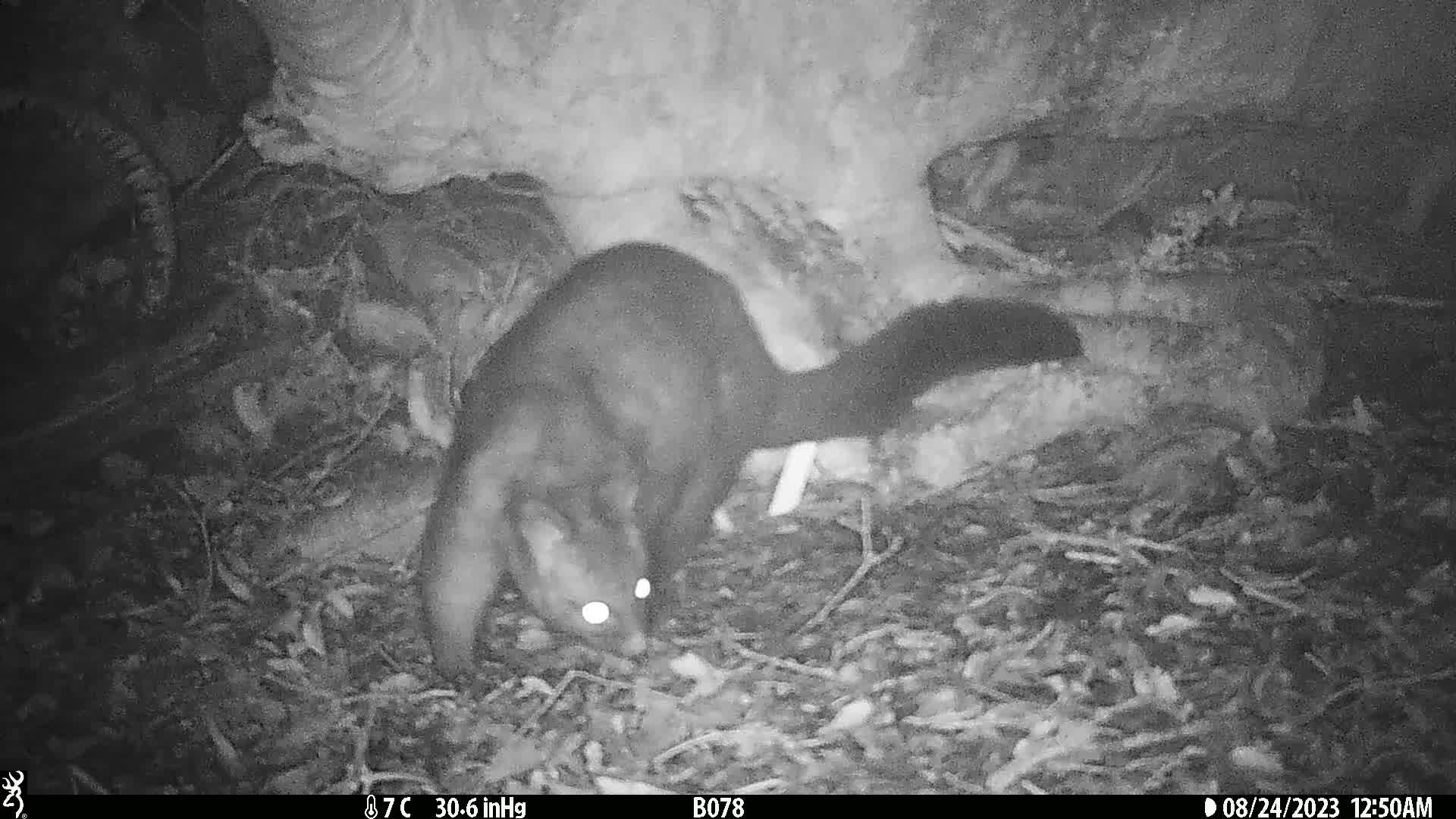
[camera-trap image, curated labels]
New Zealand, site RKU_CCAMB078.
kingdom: Animalia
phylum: Chordata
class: Mammalia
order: Diprotodontia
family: Phalangeridae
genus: Trichosurus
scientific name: Trichosurus vulpecula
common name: common brushtail possum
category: possum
Possum (common brushtail possum) (Trichosurus vulpecula).